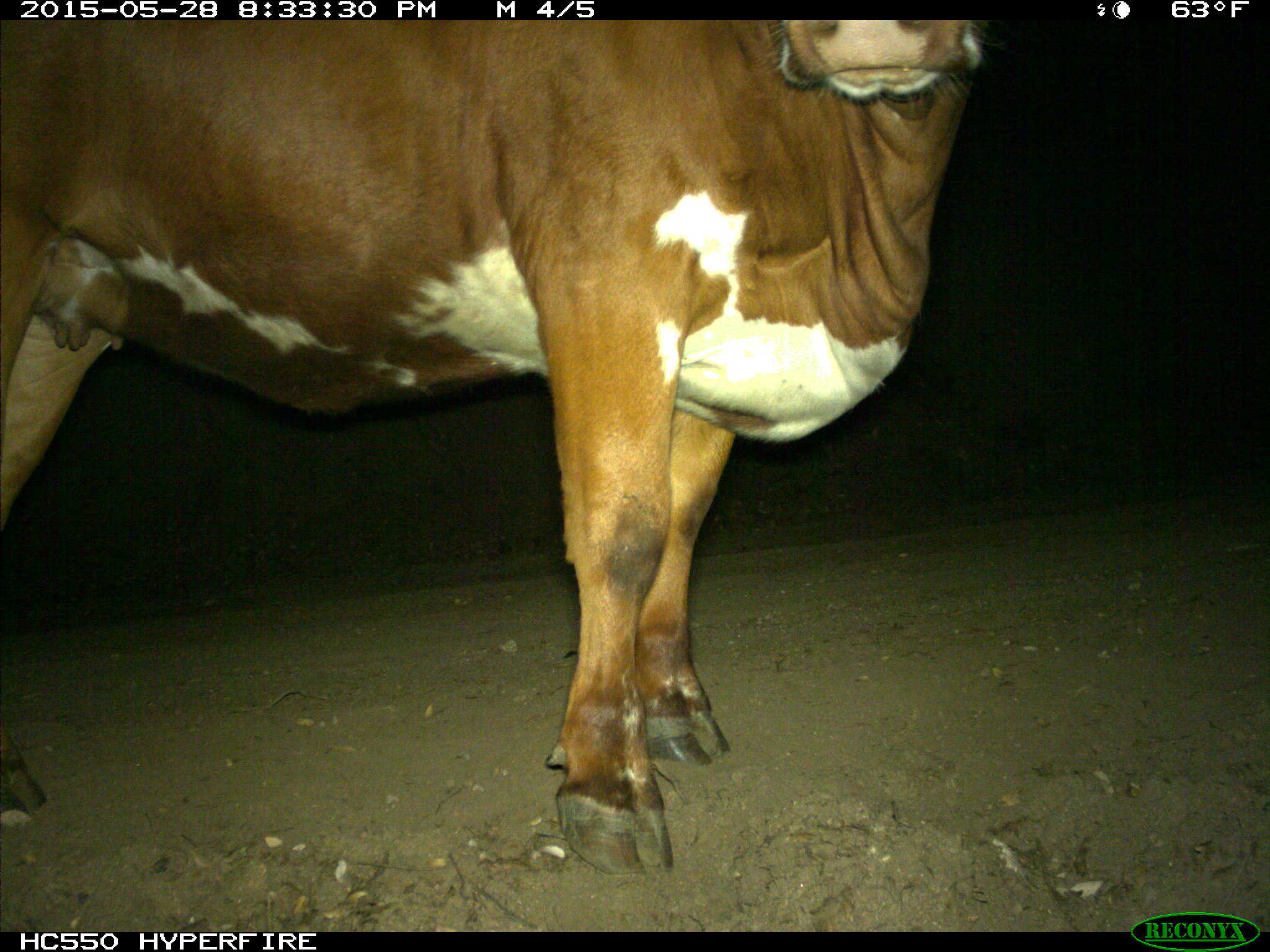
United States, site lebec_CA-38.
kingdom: Animalia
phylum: Chordata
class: Mammalia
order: Artiodactyla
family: Bovidae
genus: Bos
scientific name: Bos taurus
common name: domestic cow